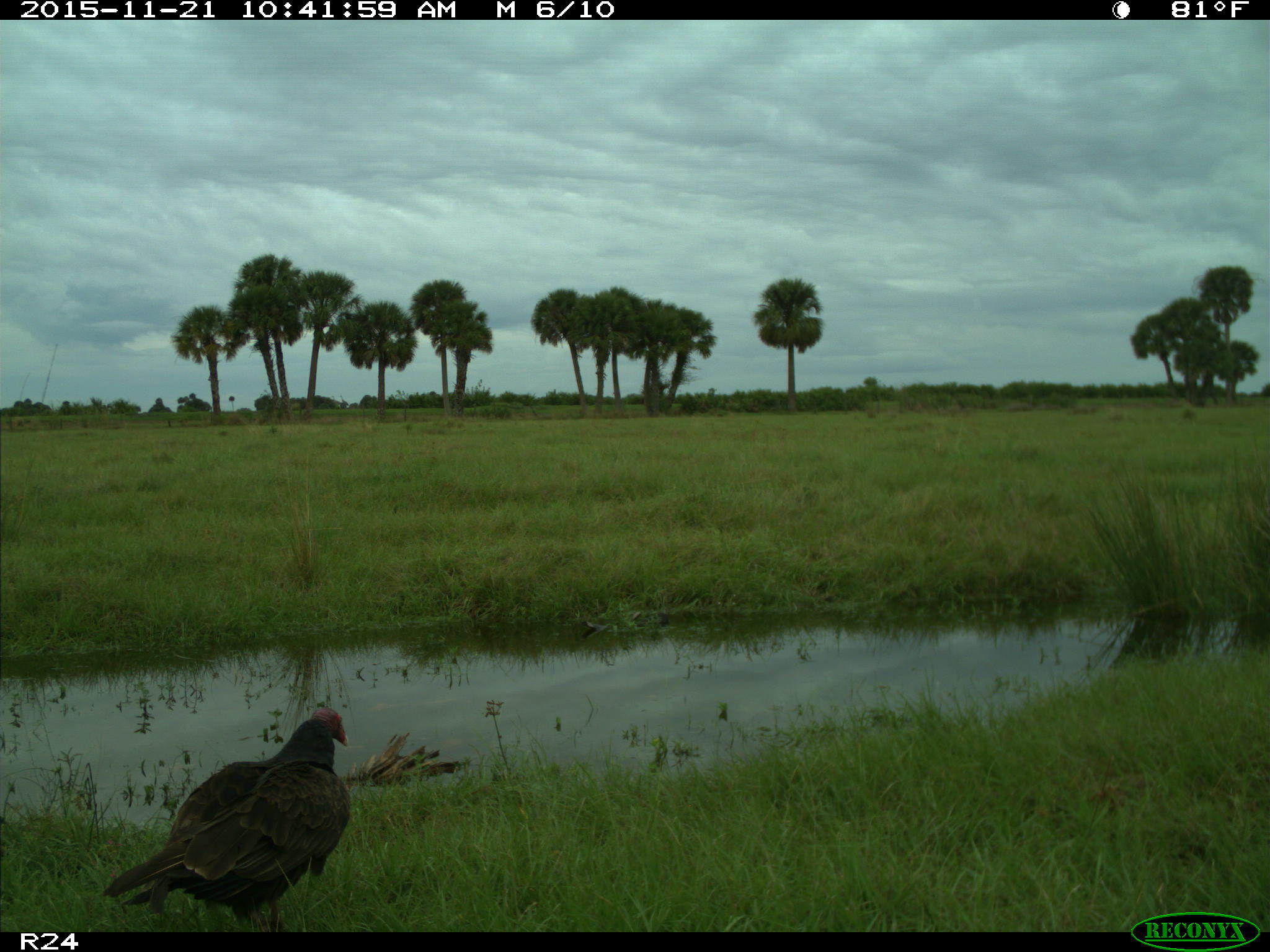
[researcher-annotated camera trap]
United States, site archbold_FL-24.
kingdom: Animalia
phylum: Chordata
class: Aves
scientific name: Aves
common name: birds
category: unidentified bird